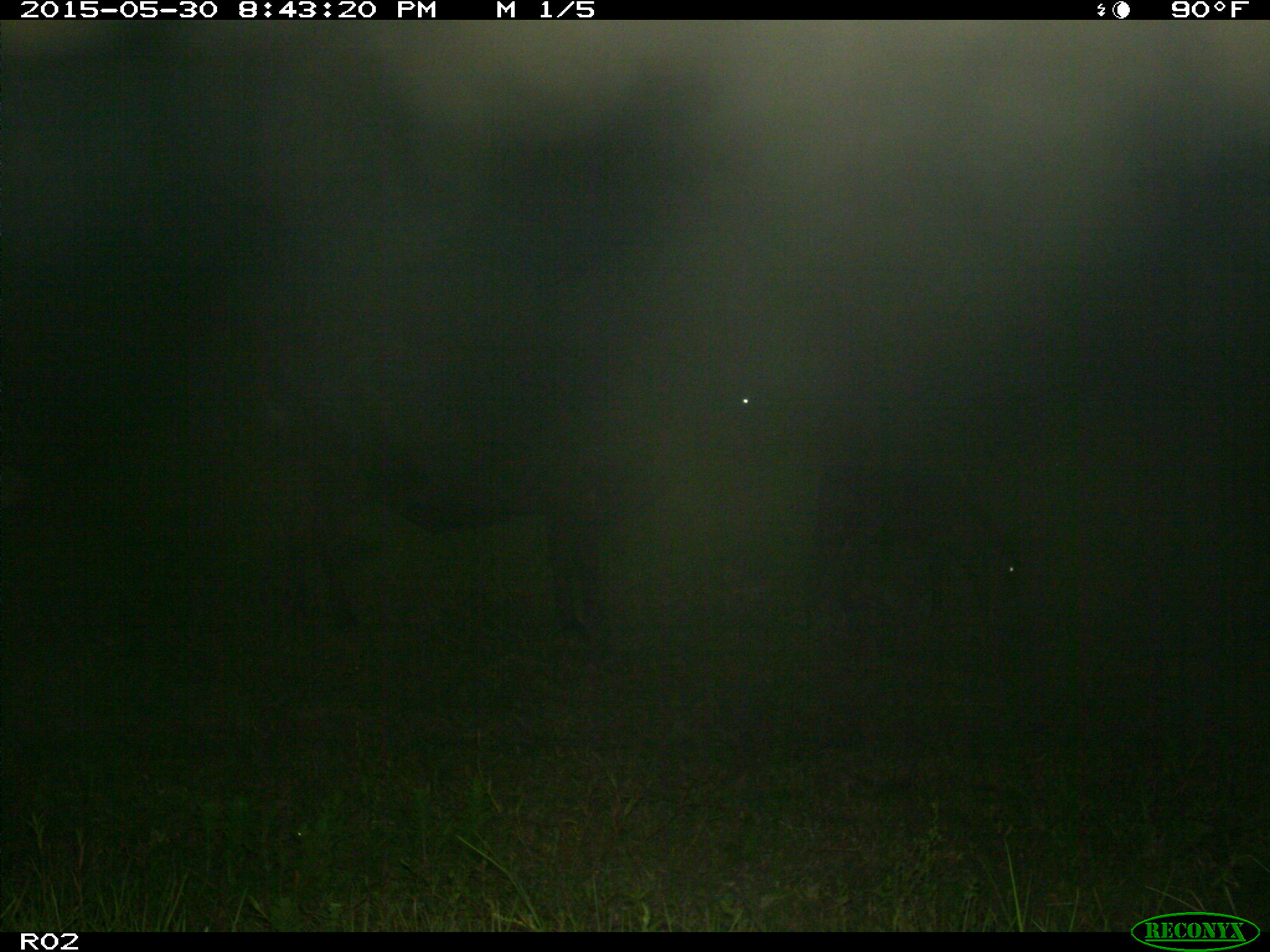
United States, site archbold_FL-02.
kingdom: Animalia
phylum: Chordata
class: Mammalia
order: Artiodactyla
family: Bovidae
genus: Bos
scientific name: Bos taurus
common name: domestic cow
Bos taurus (domestic cow).